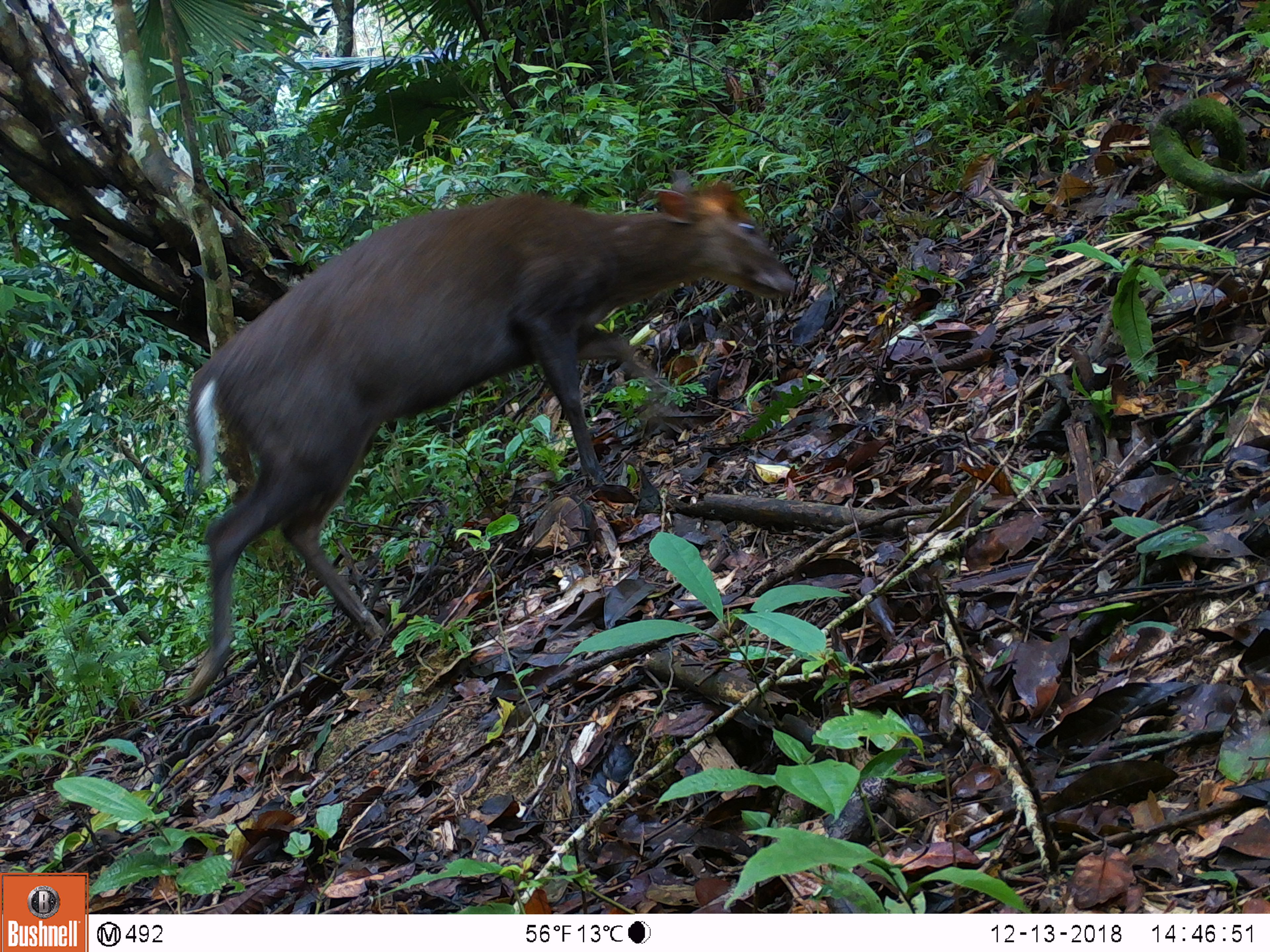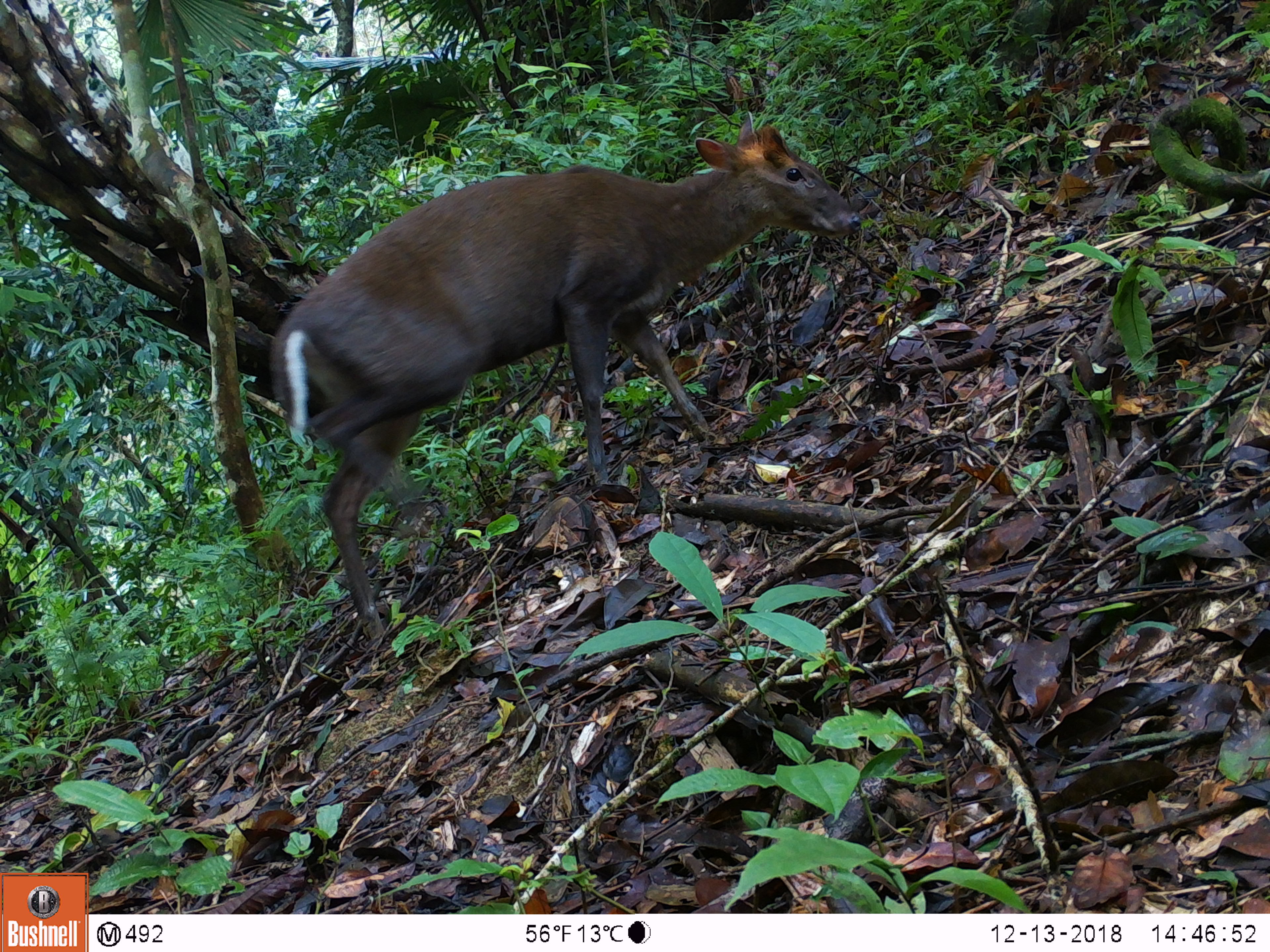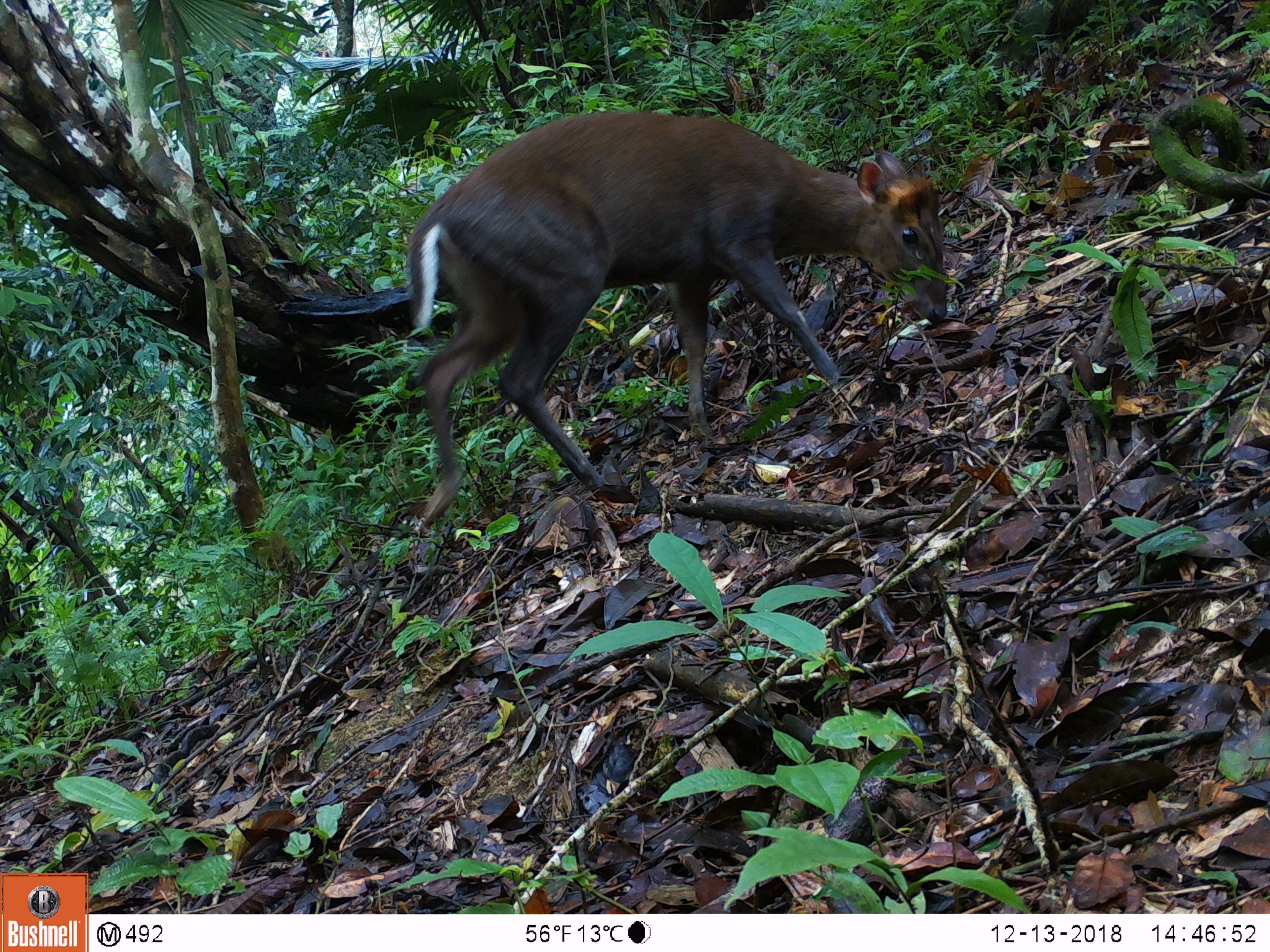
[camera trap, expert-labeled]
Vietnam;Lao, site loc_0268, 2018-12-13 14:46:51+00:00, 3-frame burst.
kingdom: Animalia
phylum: Chordata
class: Mammalia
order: Artiodactyla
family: Cervidae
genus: Muntiacus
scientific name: Muntiacus rooseveltorum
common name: roosevelt's muntjac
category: roosevelts muntjac group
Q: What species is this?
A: Roosevelts muntjac group (roosevelt's muntjac) (Muntiacus rooseveltorum).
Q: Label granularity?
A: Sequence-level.